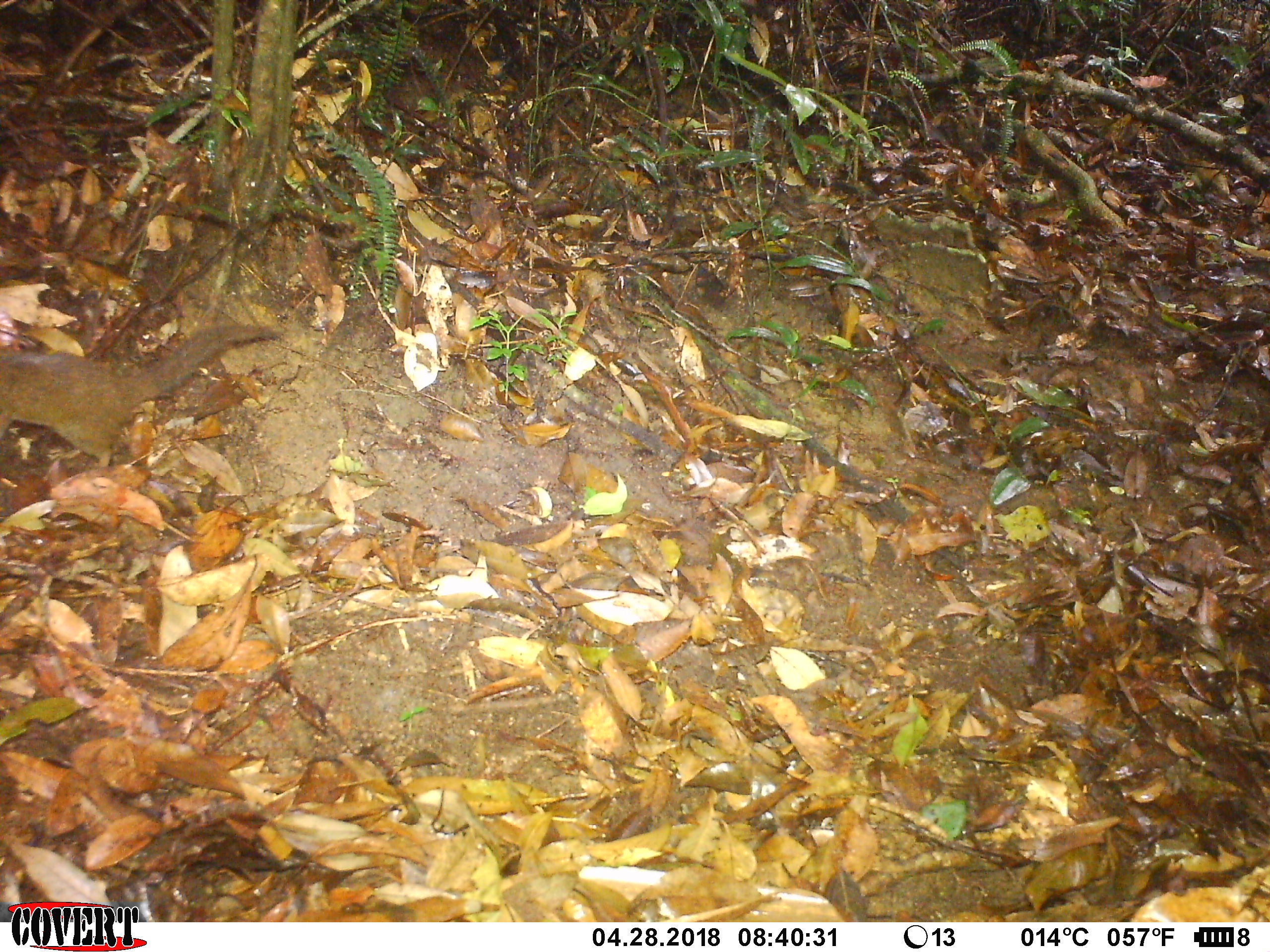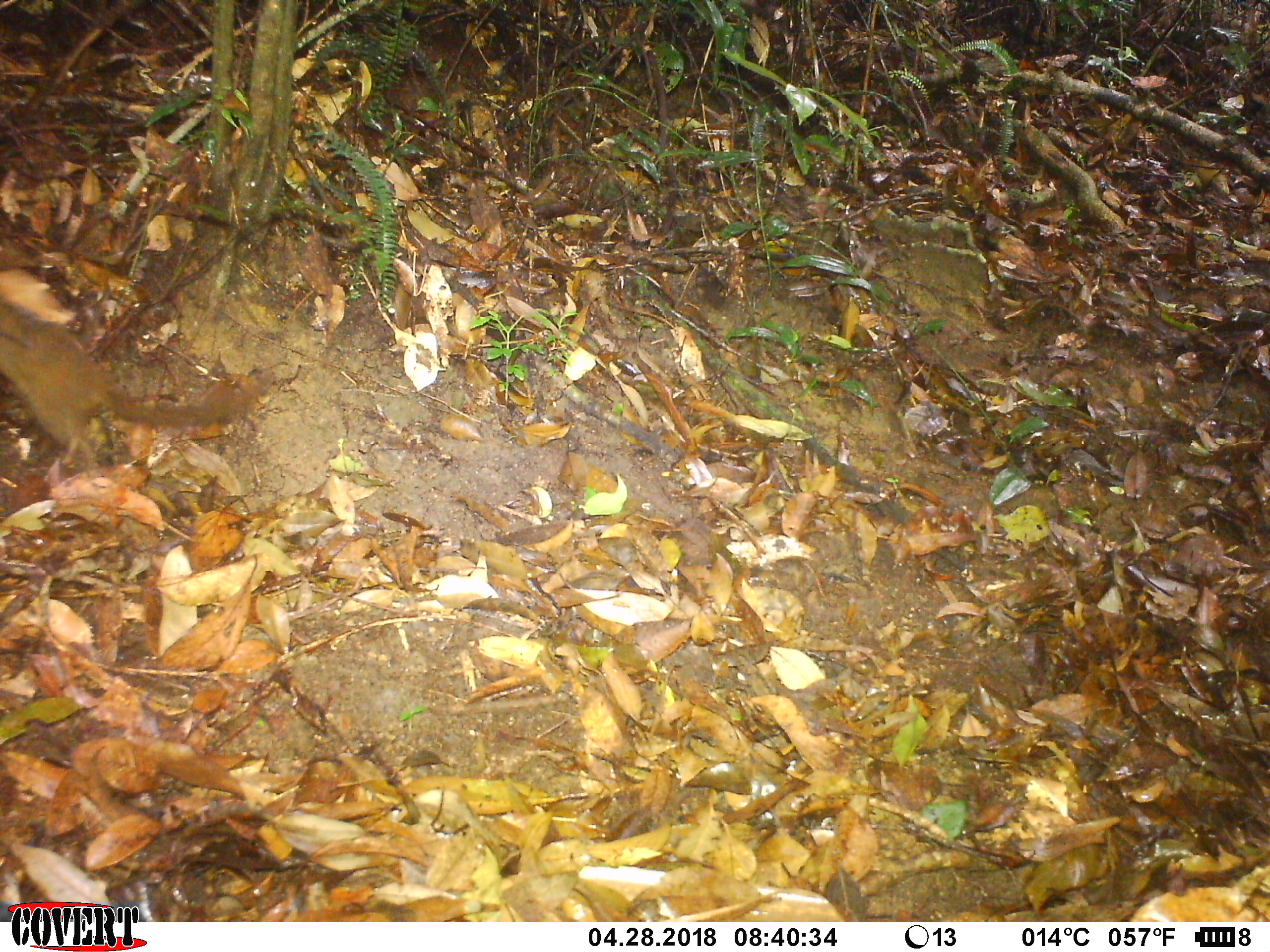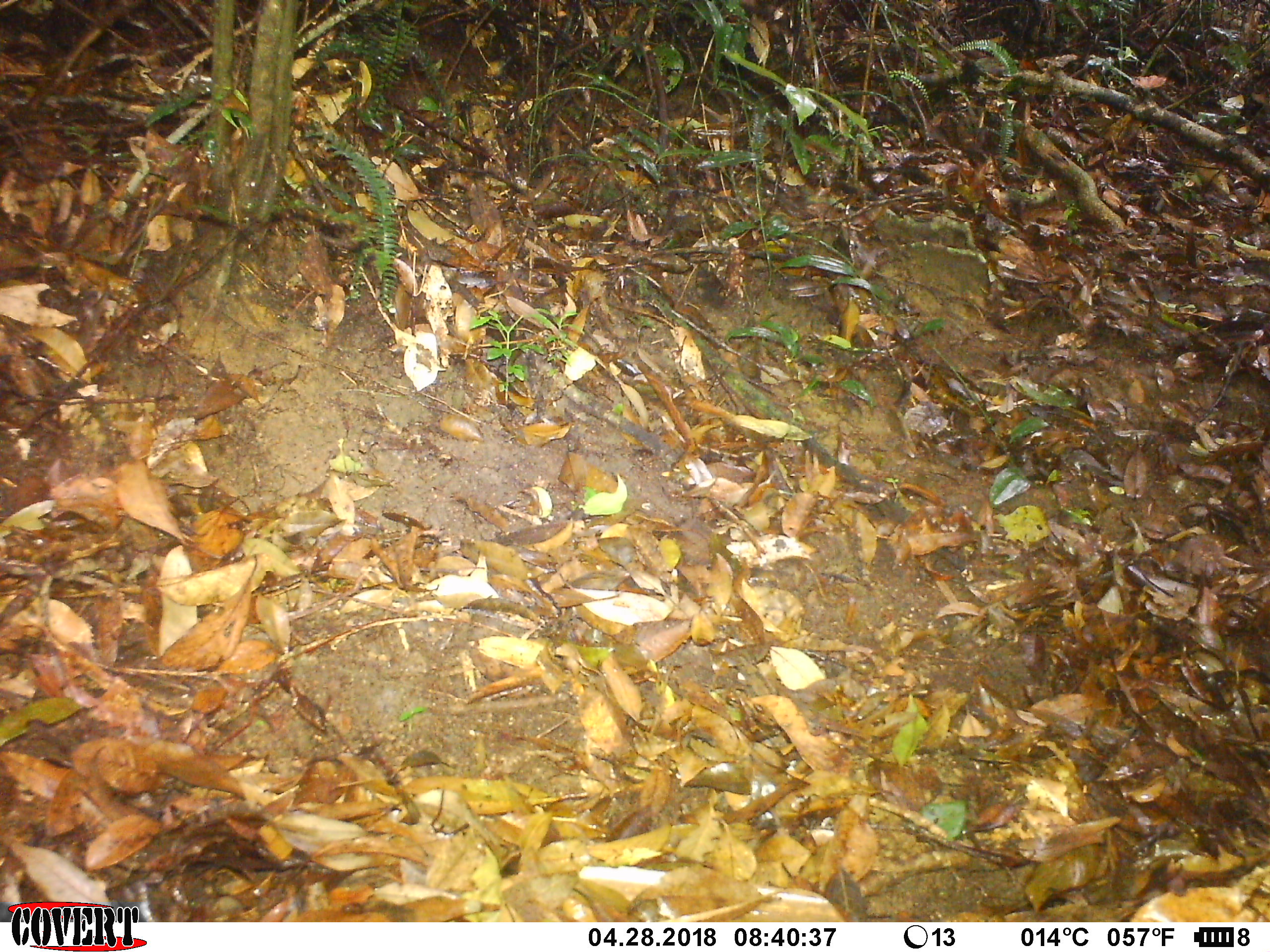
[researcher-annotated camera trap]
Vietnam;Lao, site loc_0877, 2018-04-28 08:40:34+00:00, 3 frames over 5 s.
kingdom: Animalia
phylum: Chordata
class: Mammalia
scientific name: Mammalia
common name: mammal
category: unidentified small mammal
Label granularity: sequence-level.